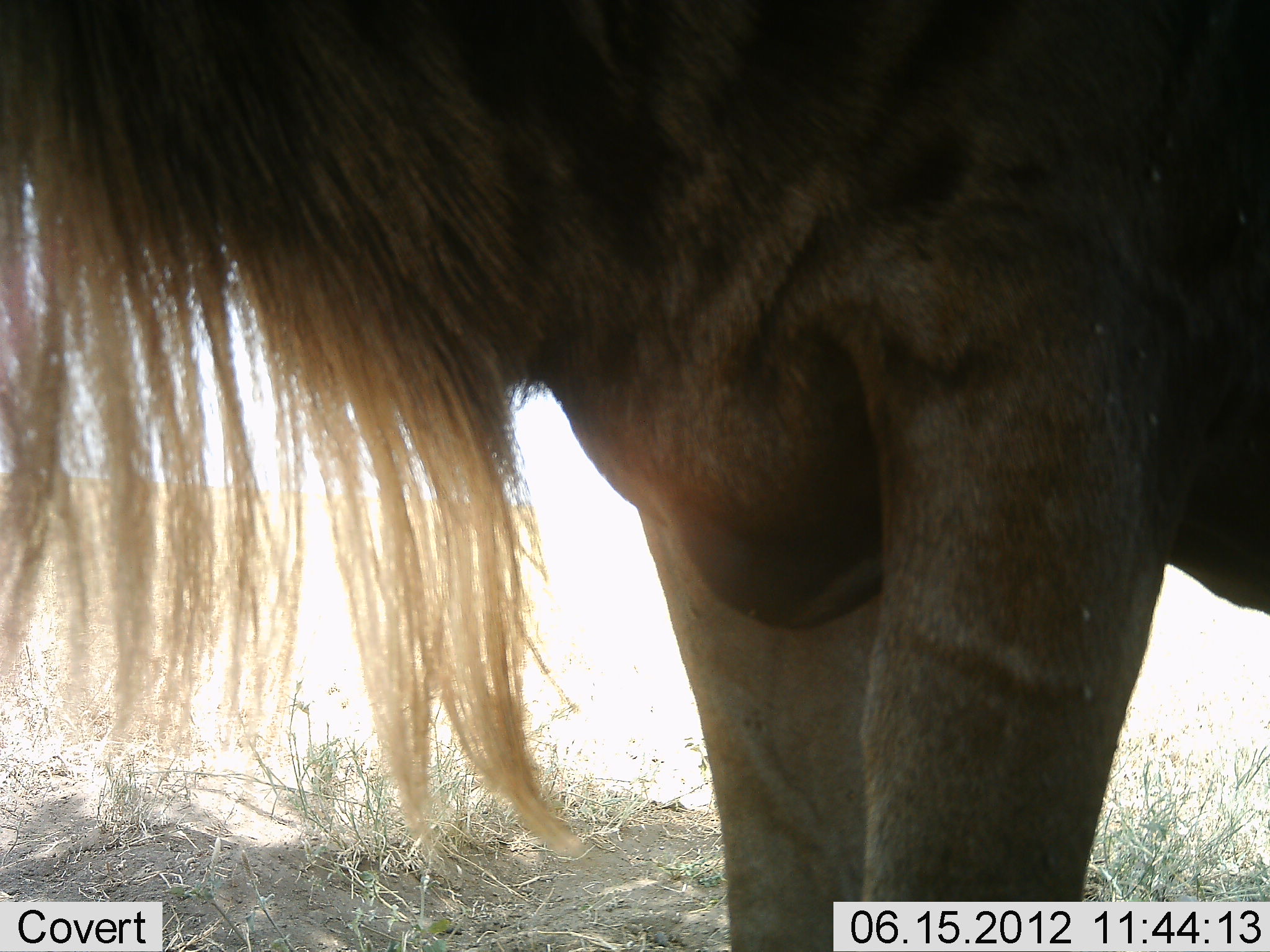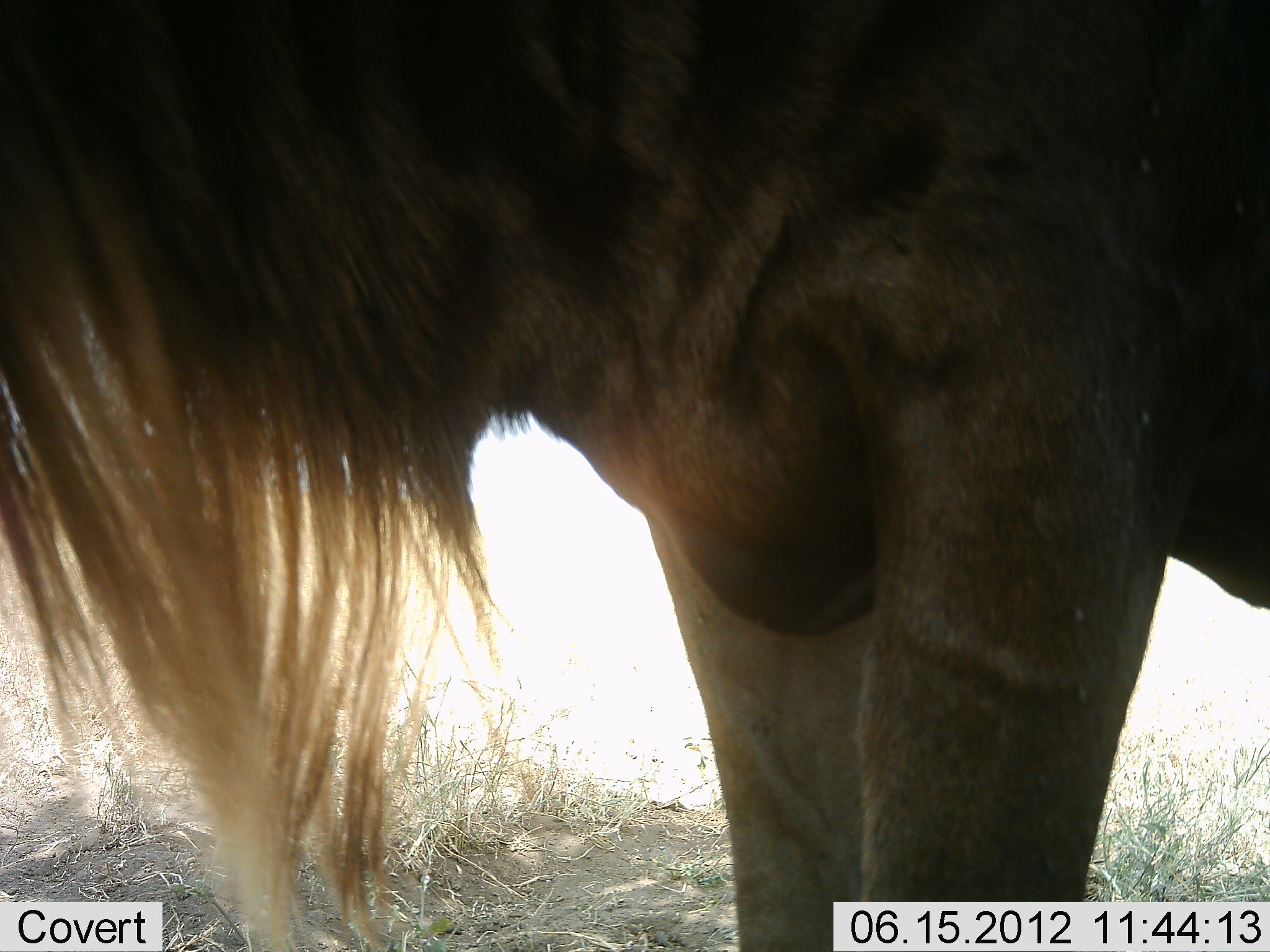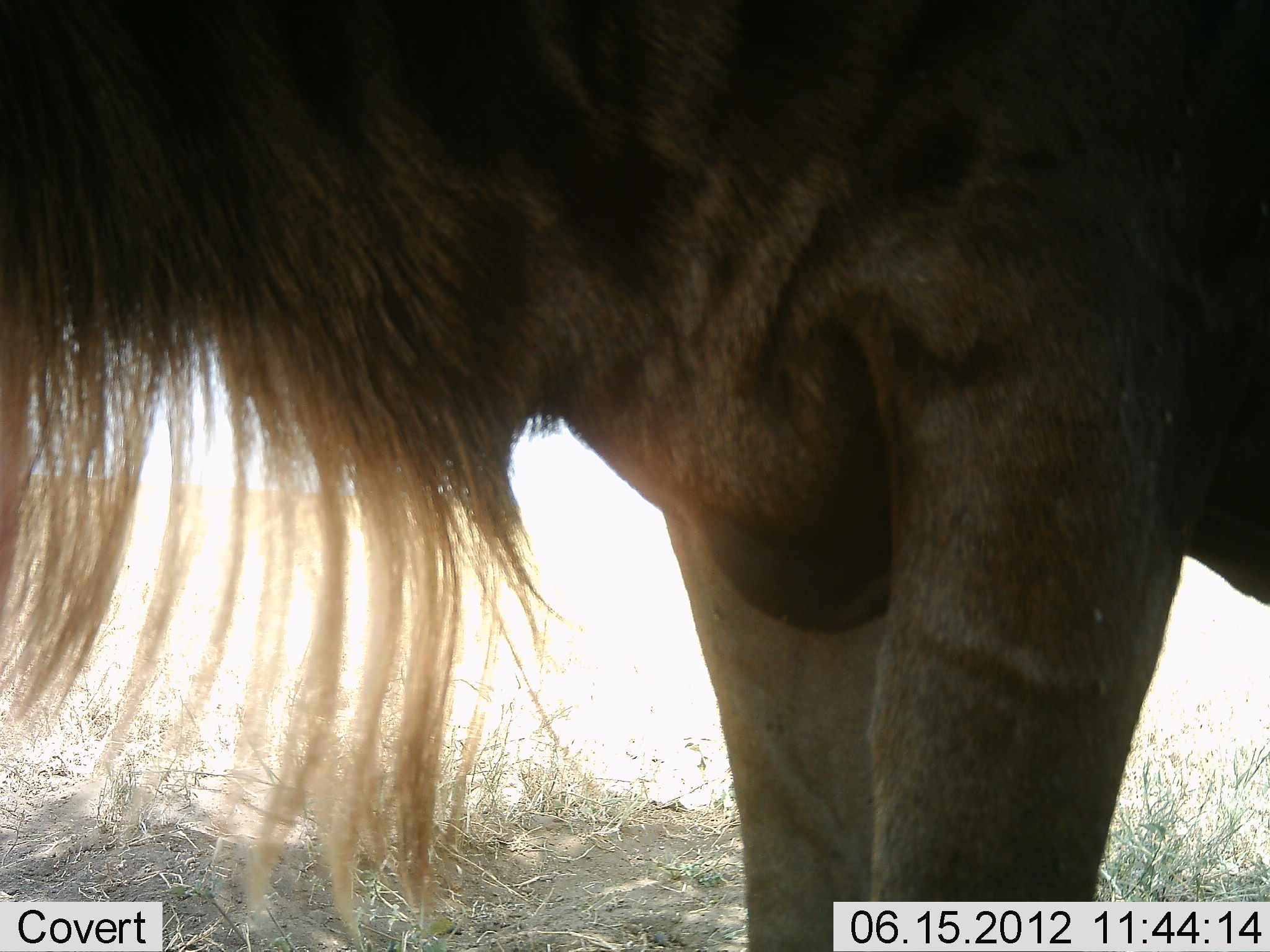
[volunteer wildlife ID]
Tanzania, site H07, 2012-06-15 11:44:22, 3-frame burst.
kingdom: Animalia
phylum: Chordata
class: Mammalia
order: Artiodactyla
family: Bovidae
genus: Connochaetes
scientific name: Connochaetes taurinus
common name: blue wildebeest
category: wildebeest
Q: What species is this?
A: Wildebeest (blue wildebeest) (Connochaetes taurinus).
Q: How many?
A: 1.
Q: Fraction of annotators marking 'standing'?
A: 100%.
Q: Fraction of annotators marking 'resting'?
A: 0%.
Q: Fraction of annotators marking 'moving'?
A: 0%.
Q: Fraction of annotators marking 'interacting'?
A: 0%.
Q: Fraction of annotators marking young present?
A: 0%.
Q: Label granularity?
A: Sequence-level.